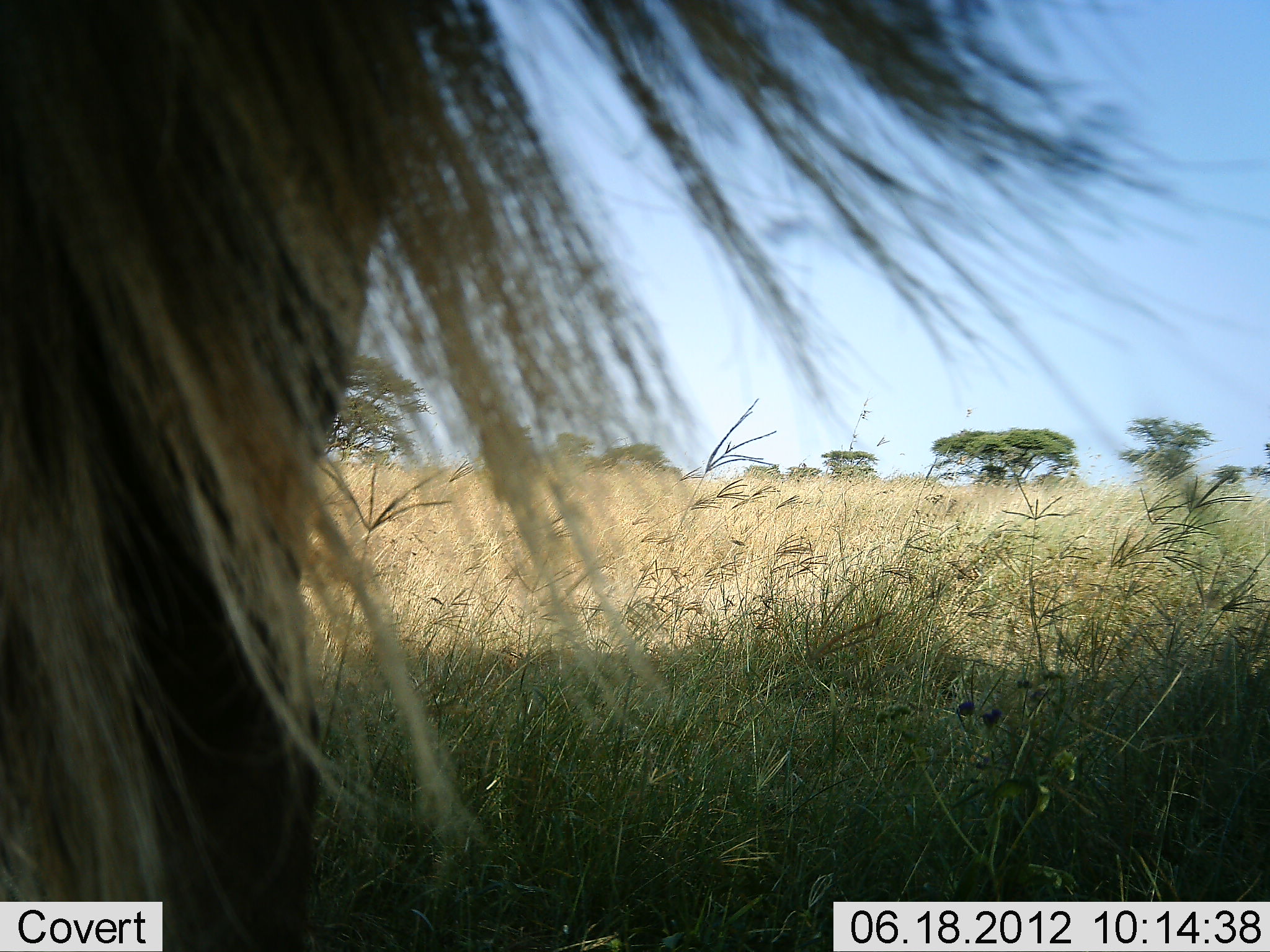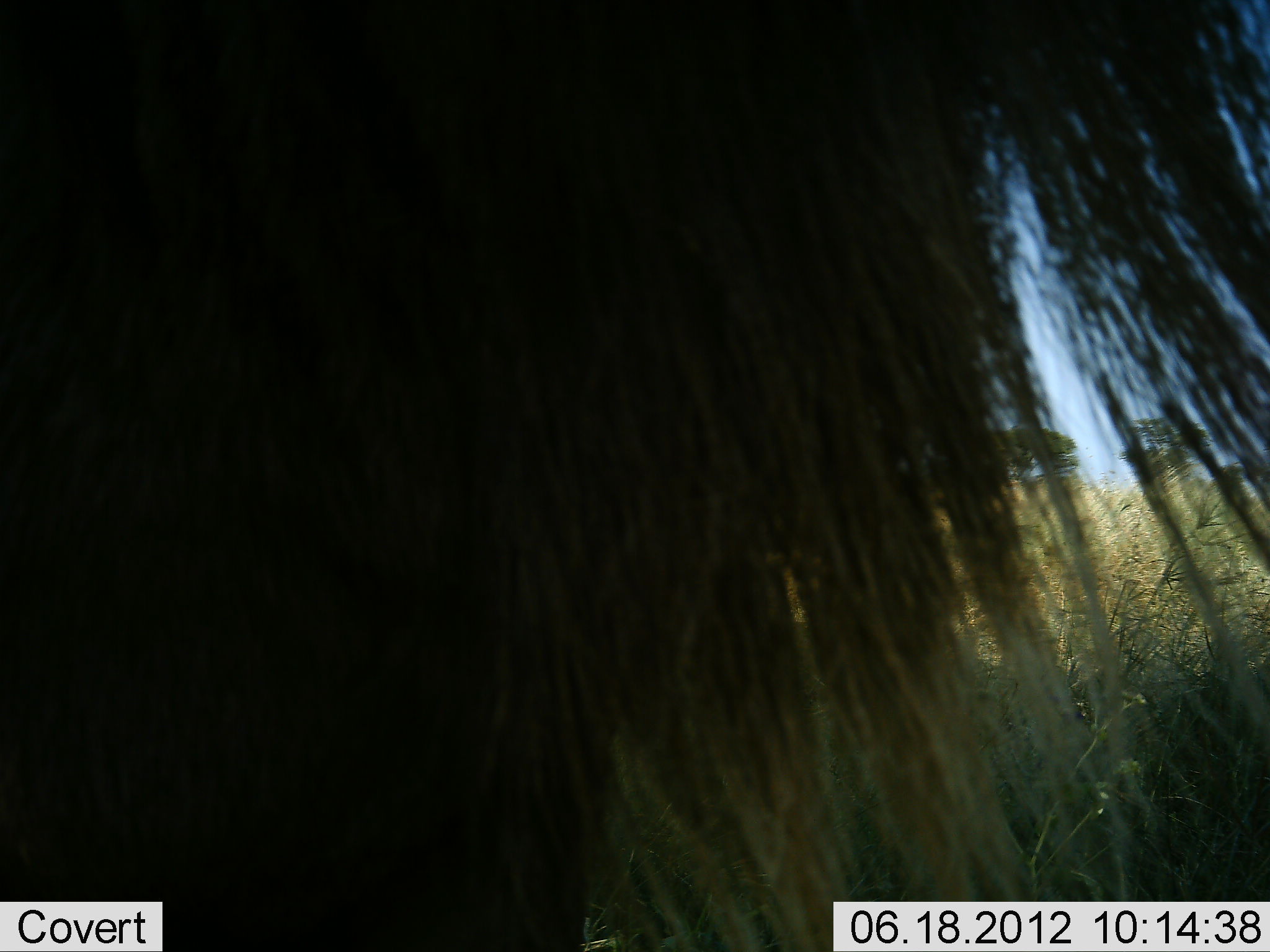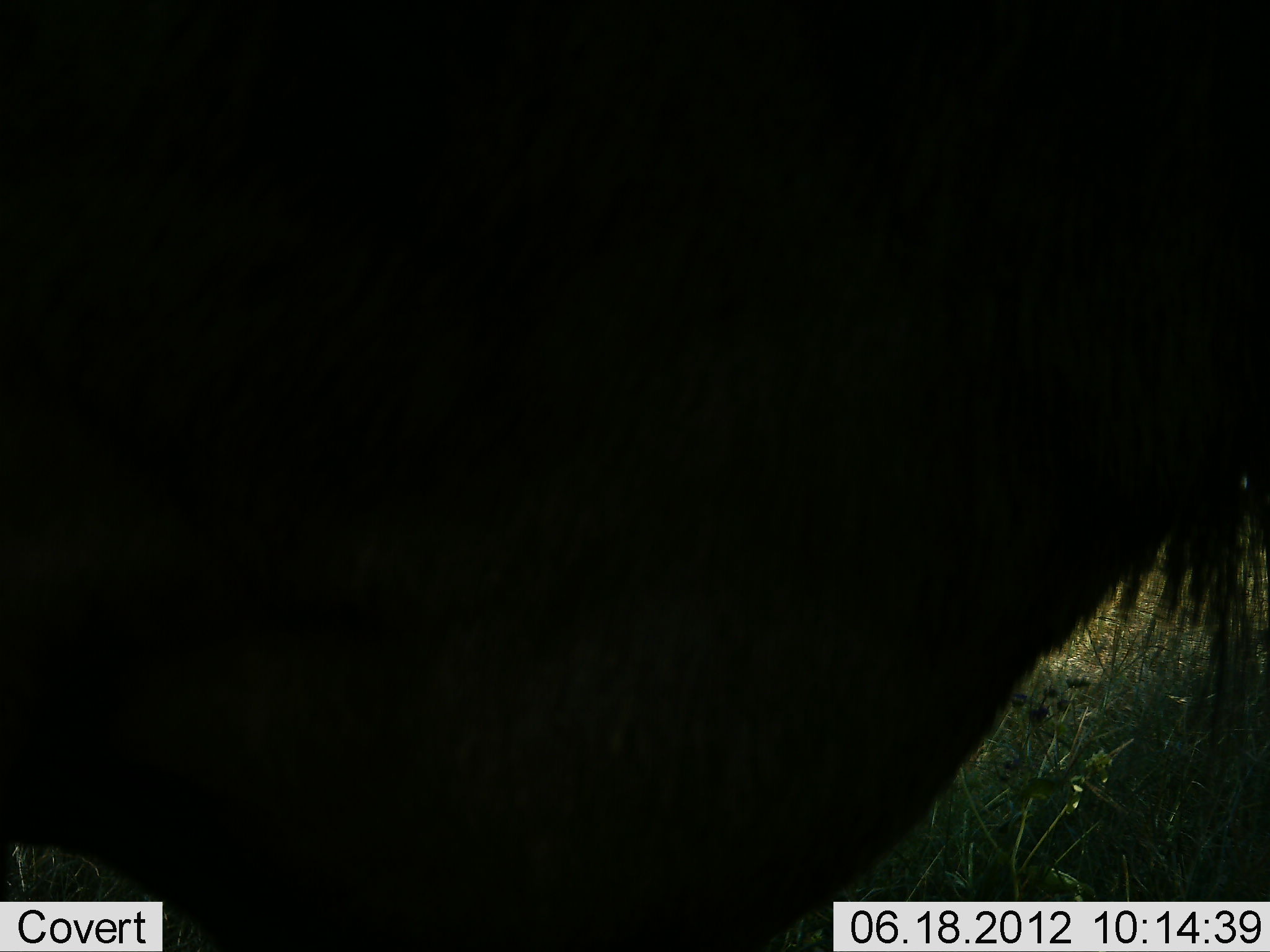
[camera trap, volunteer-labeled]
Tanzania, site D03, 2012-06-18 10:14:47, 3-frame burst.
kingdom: Animalia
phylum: Chordata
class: Mammalia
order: Artiodactyla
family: Bovidae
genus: Connochaetes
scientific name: Connochaetes taurinus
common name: blue wildebeest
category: wildebeest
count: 1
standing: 30%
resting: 10%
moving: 60%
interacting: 0%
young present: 0%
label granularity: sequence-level